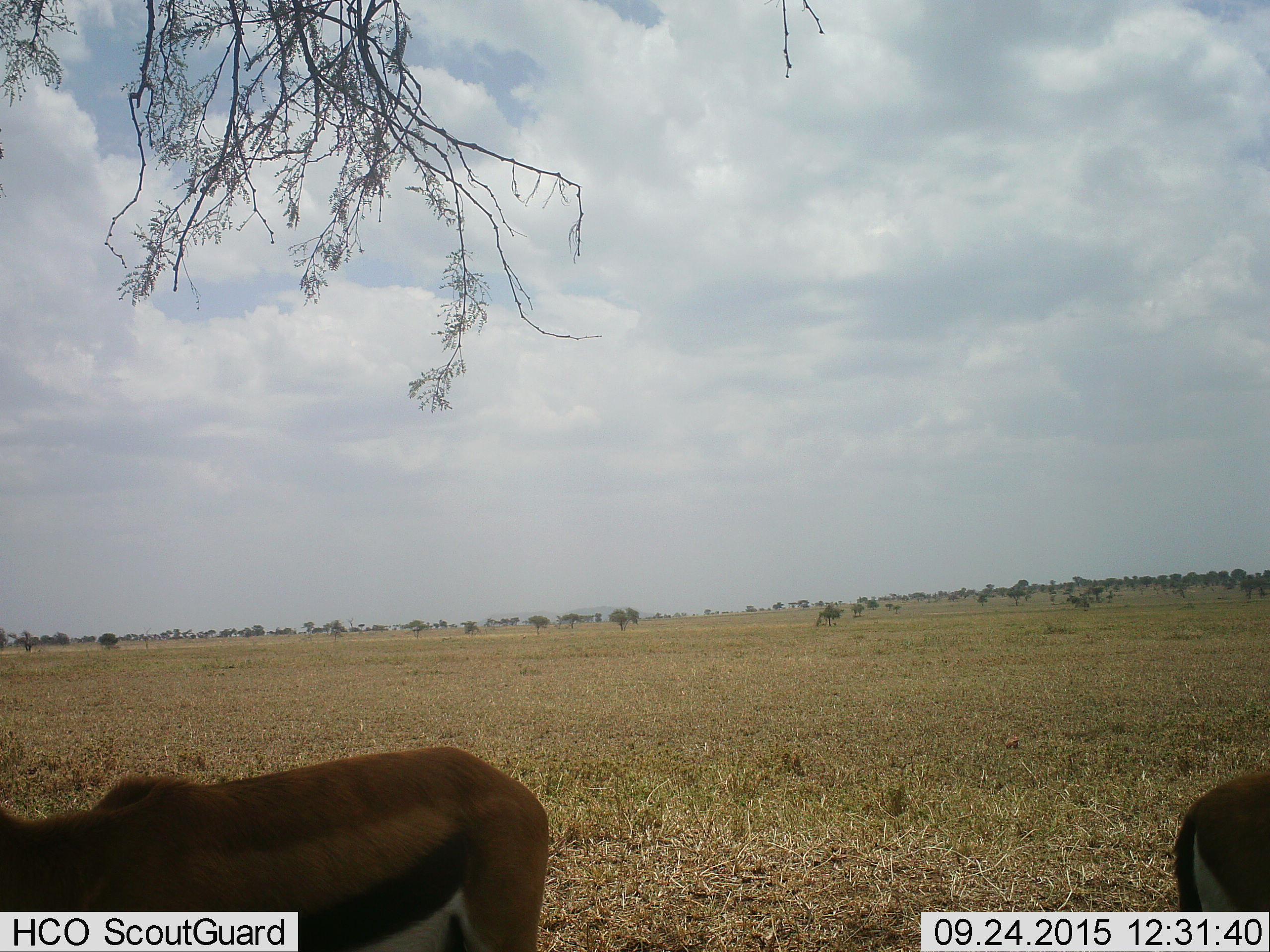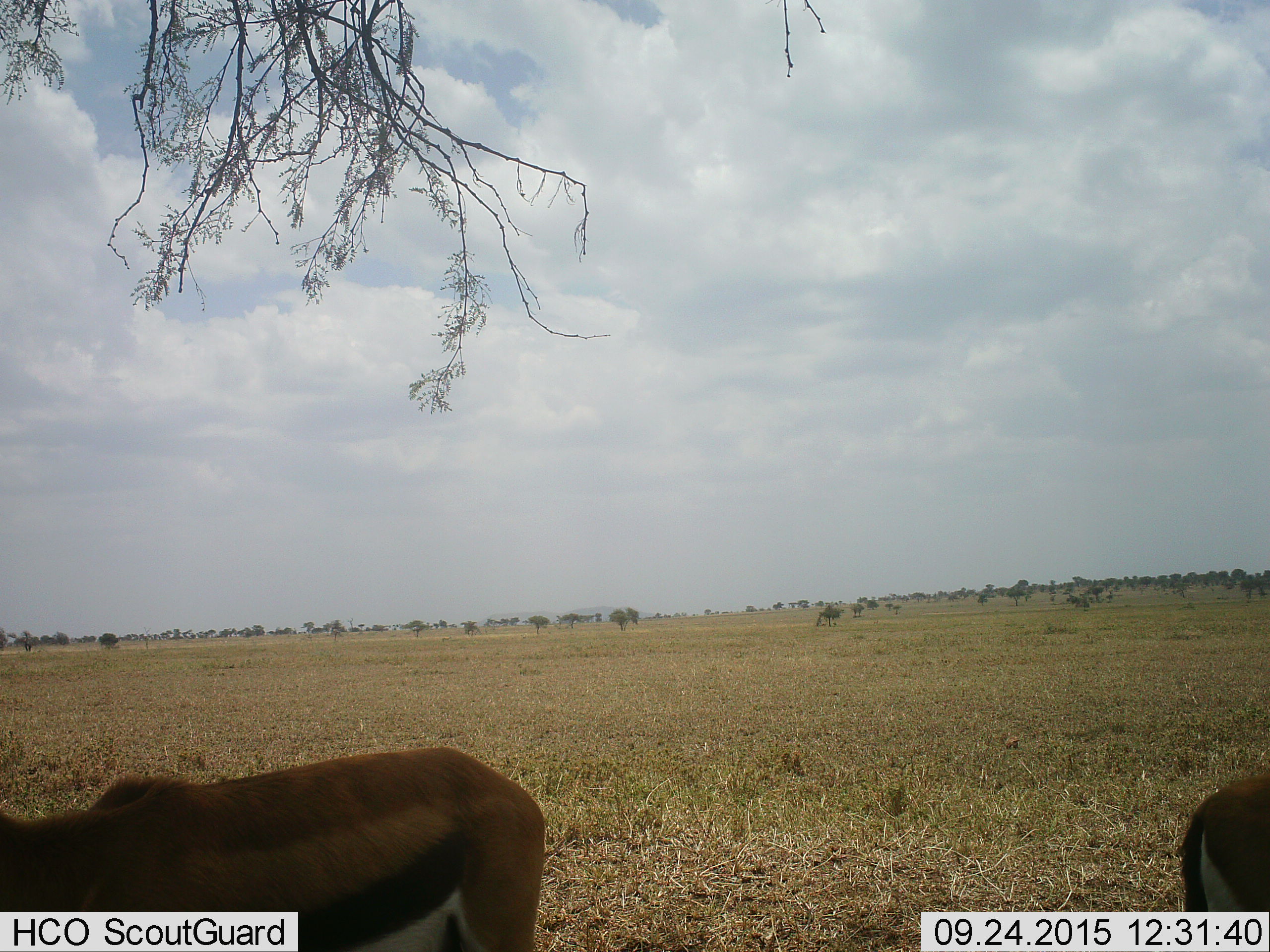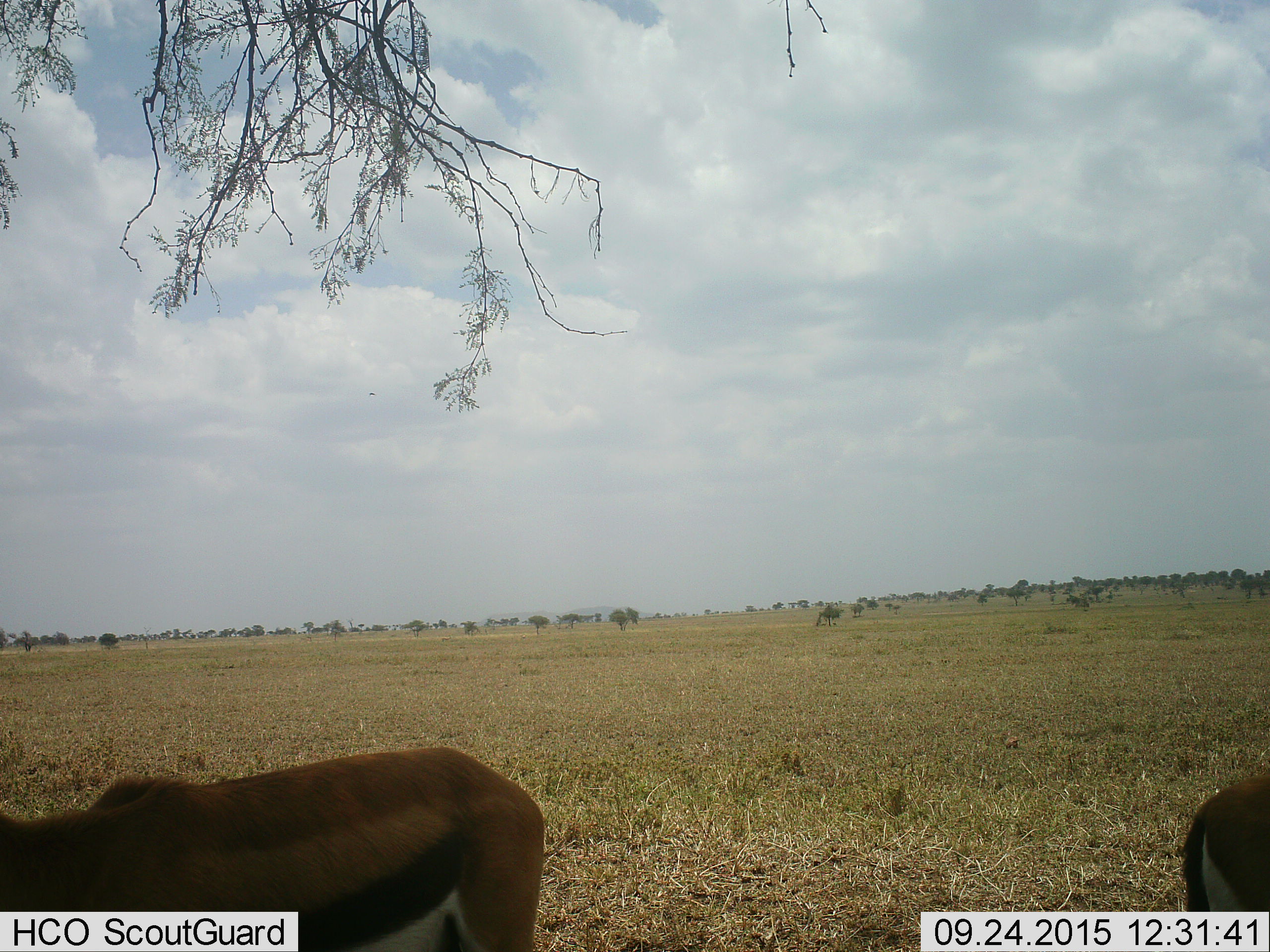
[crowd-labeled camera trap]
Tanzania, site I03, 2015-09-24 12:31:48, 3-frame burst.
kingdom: Animalia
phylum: Chordata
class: Mammalia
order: Artiodactyla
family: Bovidae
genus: Eudorcas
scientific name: Eudorcas thomsonii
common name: thomson's gazelle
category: gazellethomsons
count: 2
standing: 78%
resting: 0%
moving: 11%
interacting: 0%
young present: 11%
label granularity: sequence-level